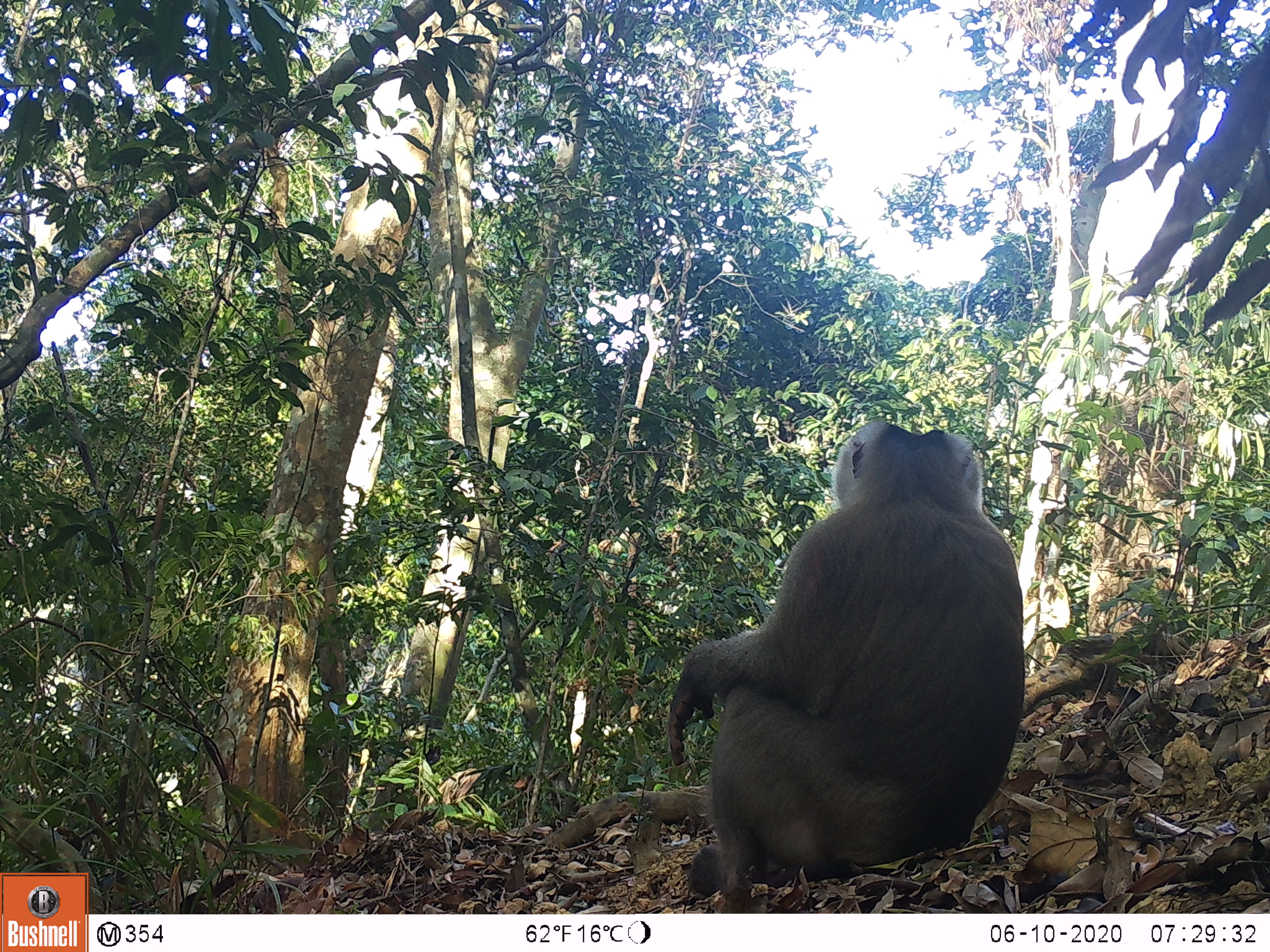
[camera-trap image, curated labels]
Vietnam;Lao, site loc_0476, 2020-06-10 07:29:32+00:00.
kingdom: Animalia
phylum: Chordata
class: Mammalia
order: Primates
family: Cercopithecidae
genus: Macaca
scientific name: Macaca nemestrina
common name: pig-tailed macaque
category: pig tailed macaque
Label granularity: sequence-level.